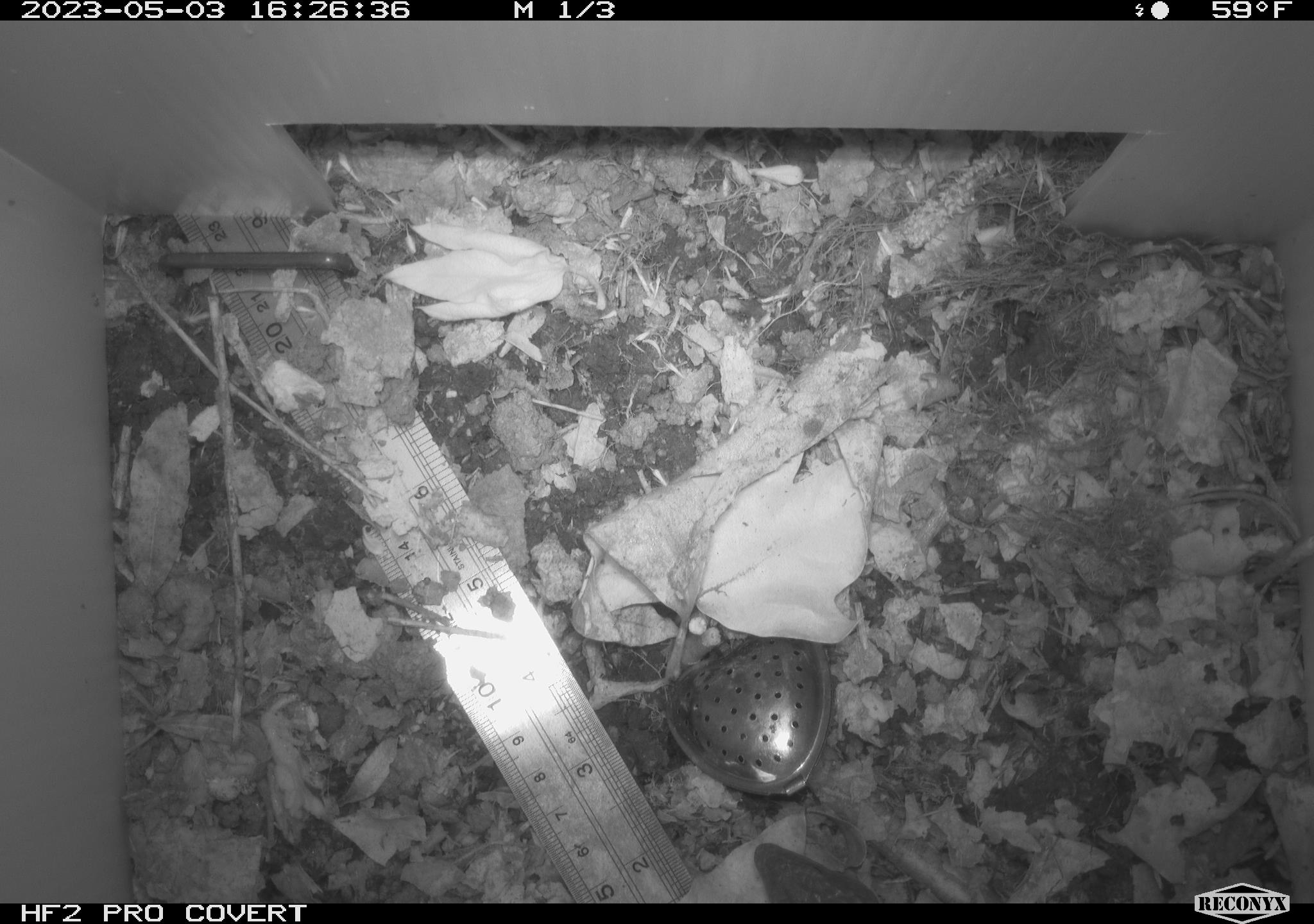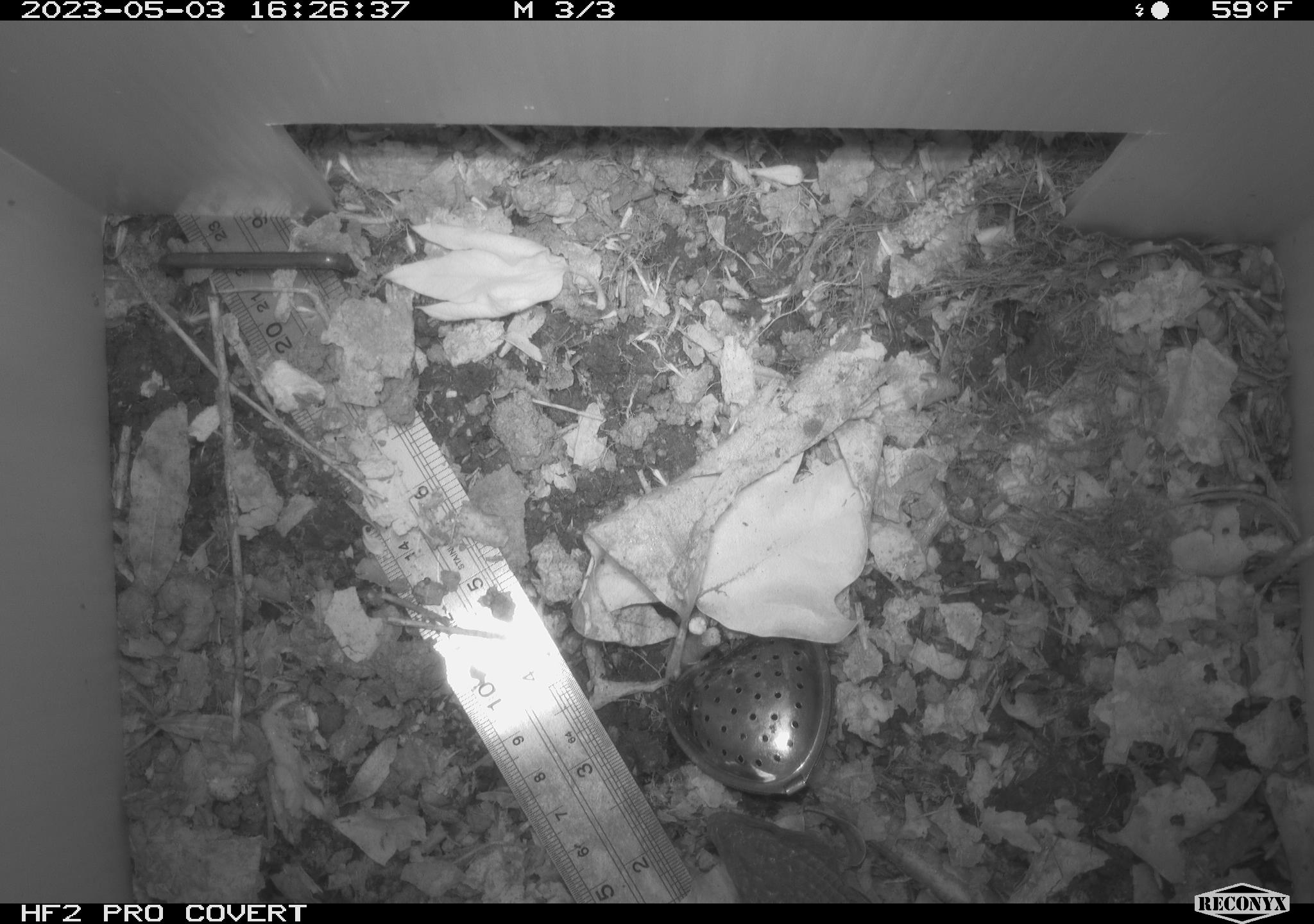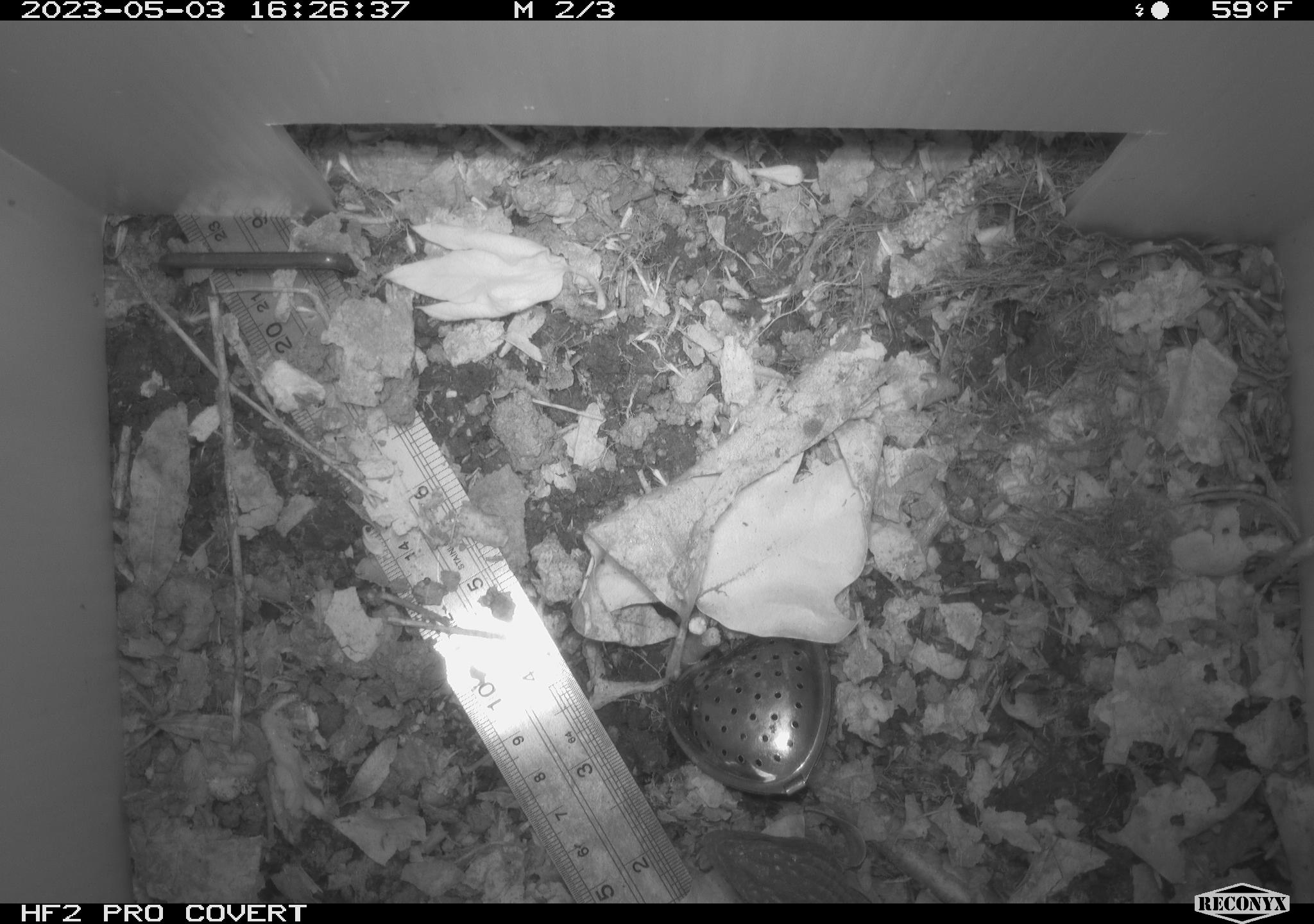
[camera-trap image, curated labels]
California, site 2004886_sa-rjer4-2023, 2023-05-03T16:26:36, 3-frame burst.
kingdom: Animalia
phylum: Chordata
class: Reptilia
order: Squamata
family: Anguidae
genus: Elgaria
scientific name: Elgaria multicarinata webbii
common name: san diego alligator lizard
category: woodland alligator lizard